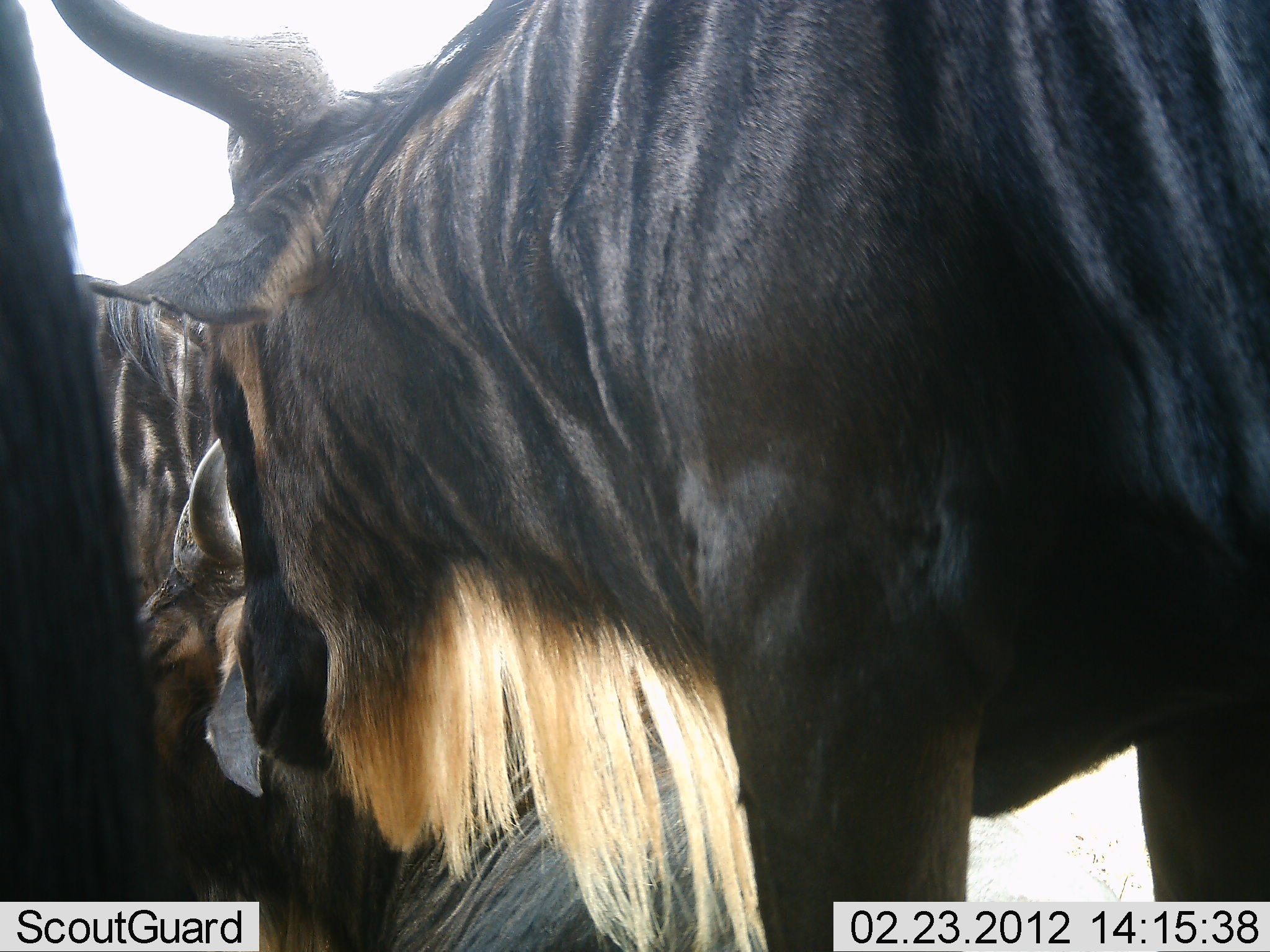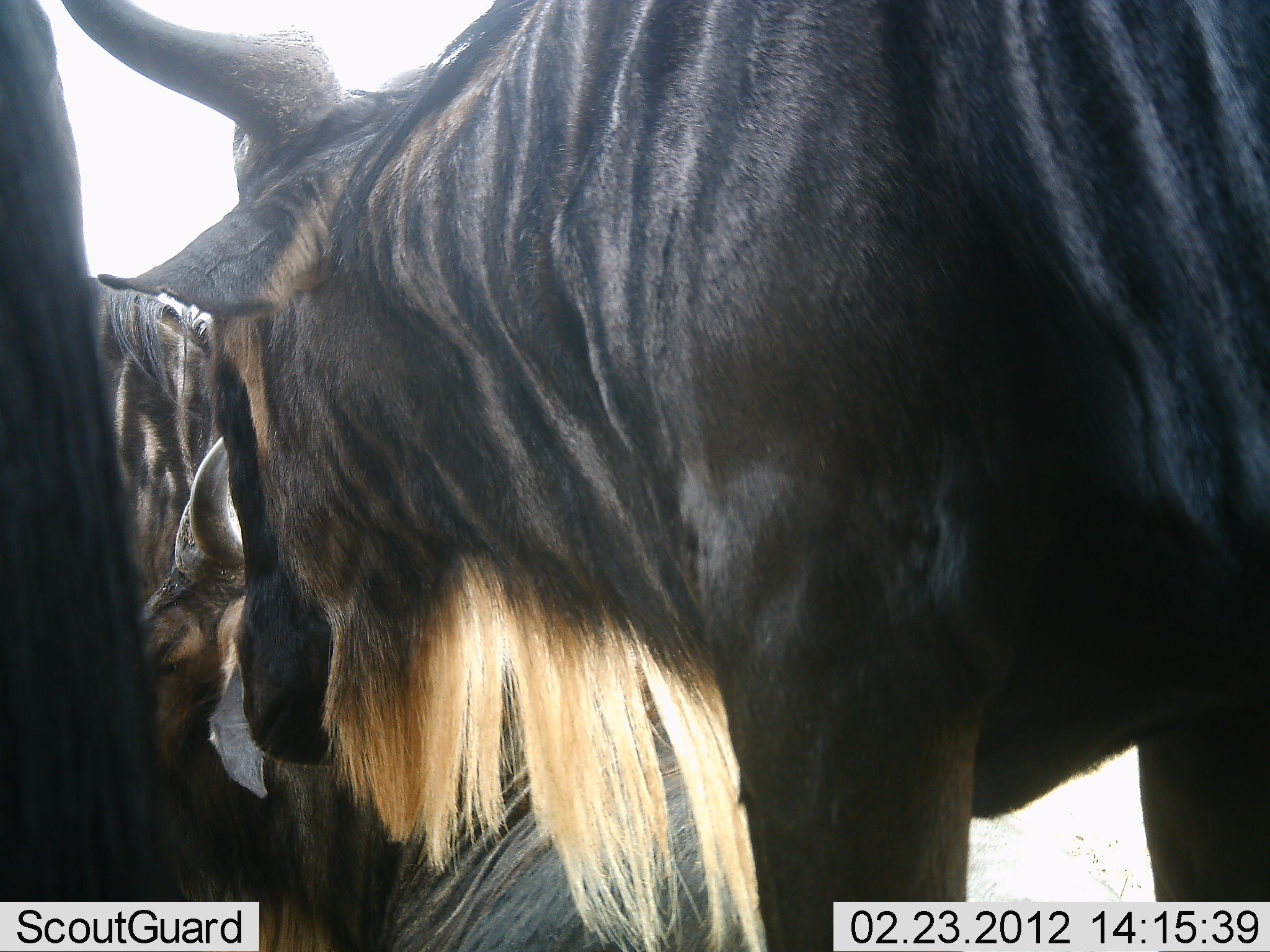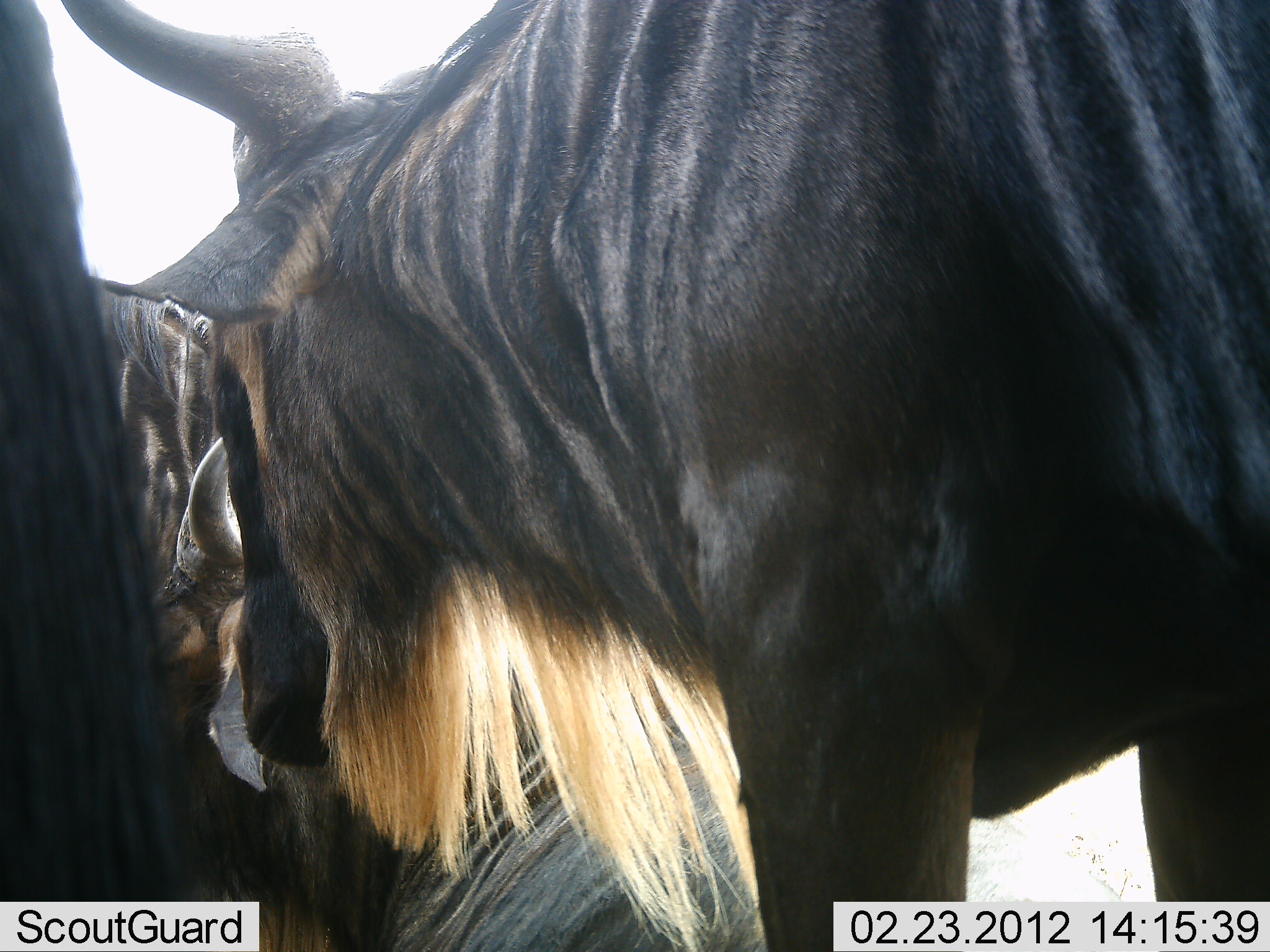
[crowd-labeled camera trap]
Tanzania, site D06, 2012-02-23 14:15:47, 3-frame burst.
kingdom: Animalia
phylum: Chordata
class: Mammalia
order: Artiodactyla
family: Bovidae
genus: Connochaetes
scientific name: Connochaetes taurinus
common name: blue wildebeest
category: wildebeest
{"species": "wildebeest (blue wildebeest) (Connochaetes taurinus)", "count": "3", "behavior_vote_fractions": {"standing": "92%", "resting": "33%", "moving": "0%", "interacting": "8%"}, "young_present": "0%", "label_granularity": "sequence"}